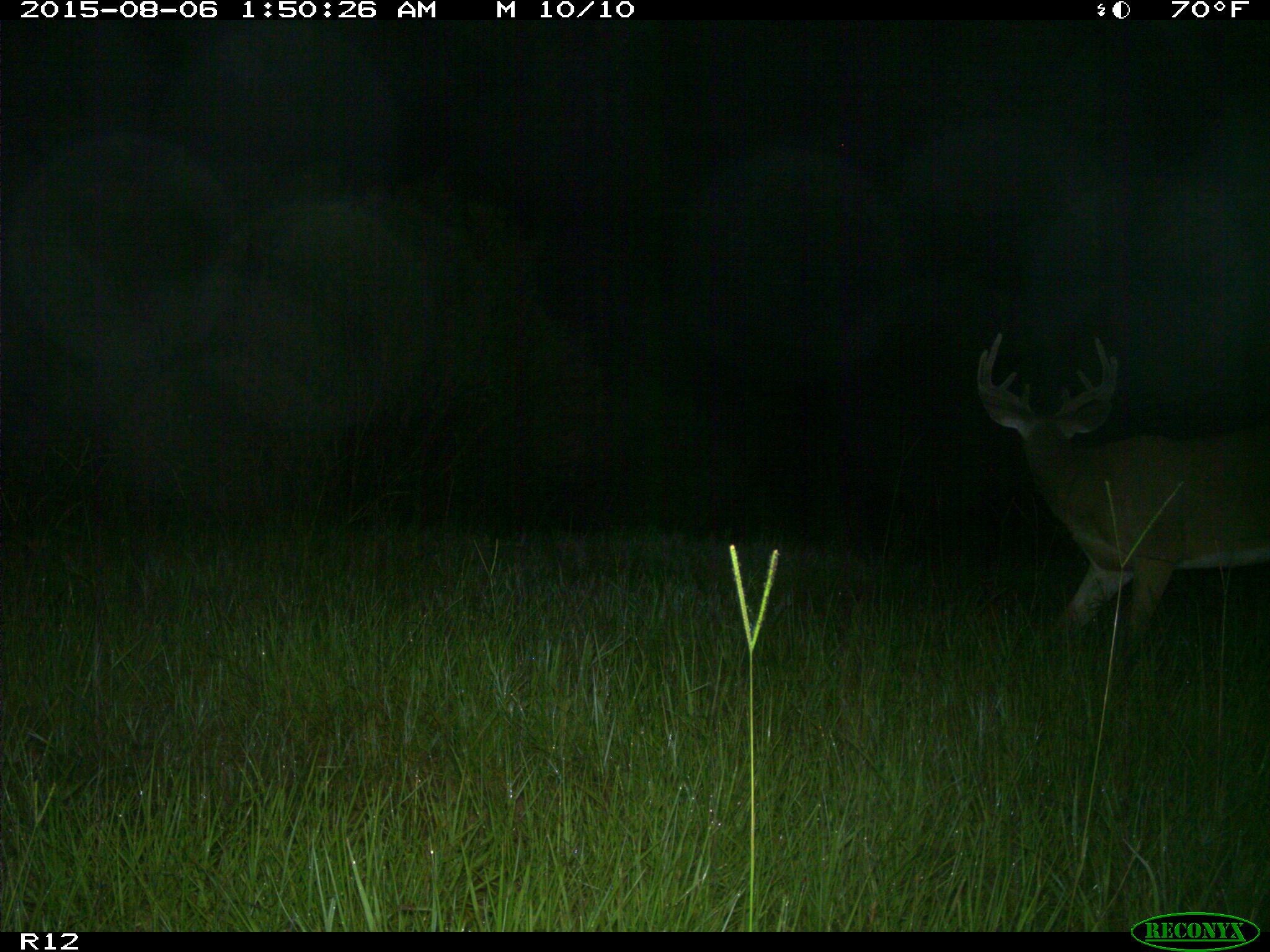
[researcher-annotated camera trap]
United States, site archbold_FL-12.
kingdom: Animalia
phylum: Chordata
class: Mammalia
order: Artiodactyla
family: Cervidae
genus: Odocoileus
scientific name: Odocoileus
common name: deer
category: unidentified deer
Unidentified deer (deer) (Odocoileus).